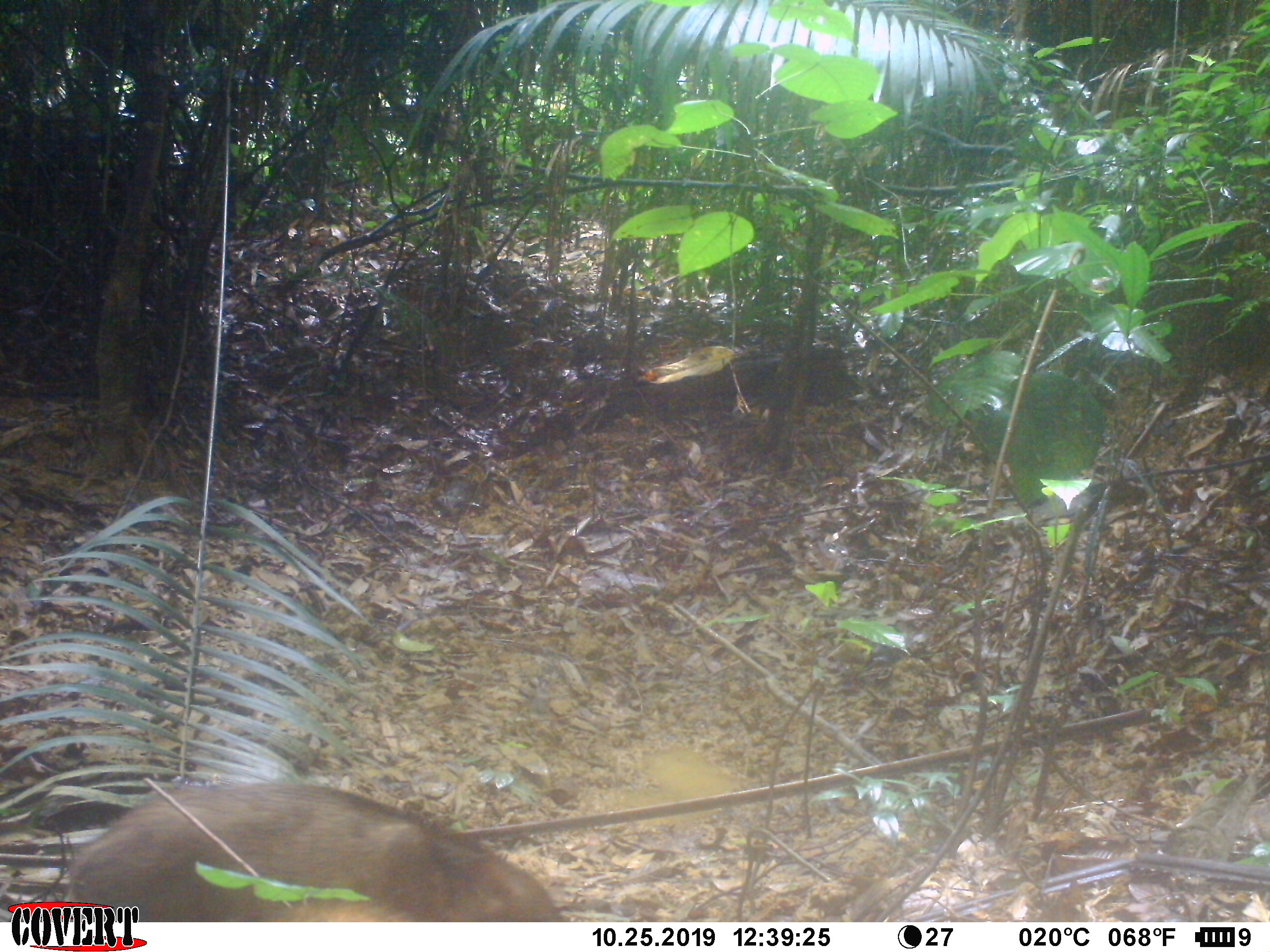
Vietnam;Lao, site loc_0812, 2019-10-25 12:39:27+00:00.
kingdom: Animalia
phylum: Chordata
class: Mammalia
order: Artiodactyla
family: Suidae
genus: Sus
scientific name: Sus scrofa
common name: eurasian wild pig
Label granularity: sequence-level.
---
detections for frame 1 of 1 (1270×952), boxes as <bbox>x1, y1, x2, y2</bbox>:
eurasian wild pig: <bbox>61, 782, 573, 922</bbox>